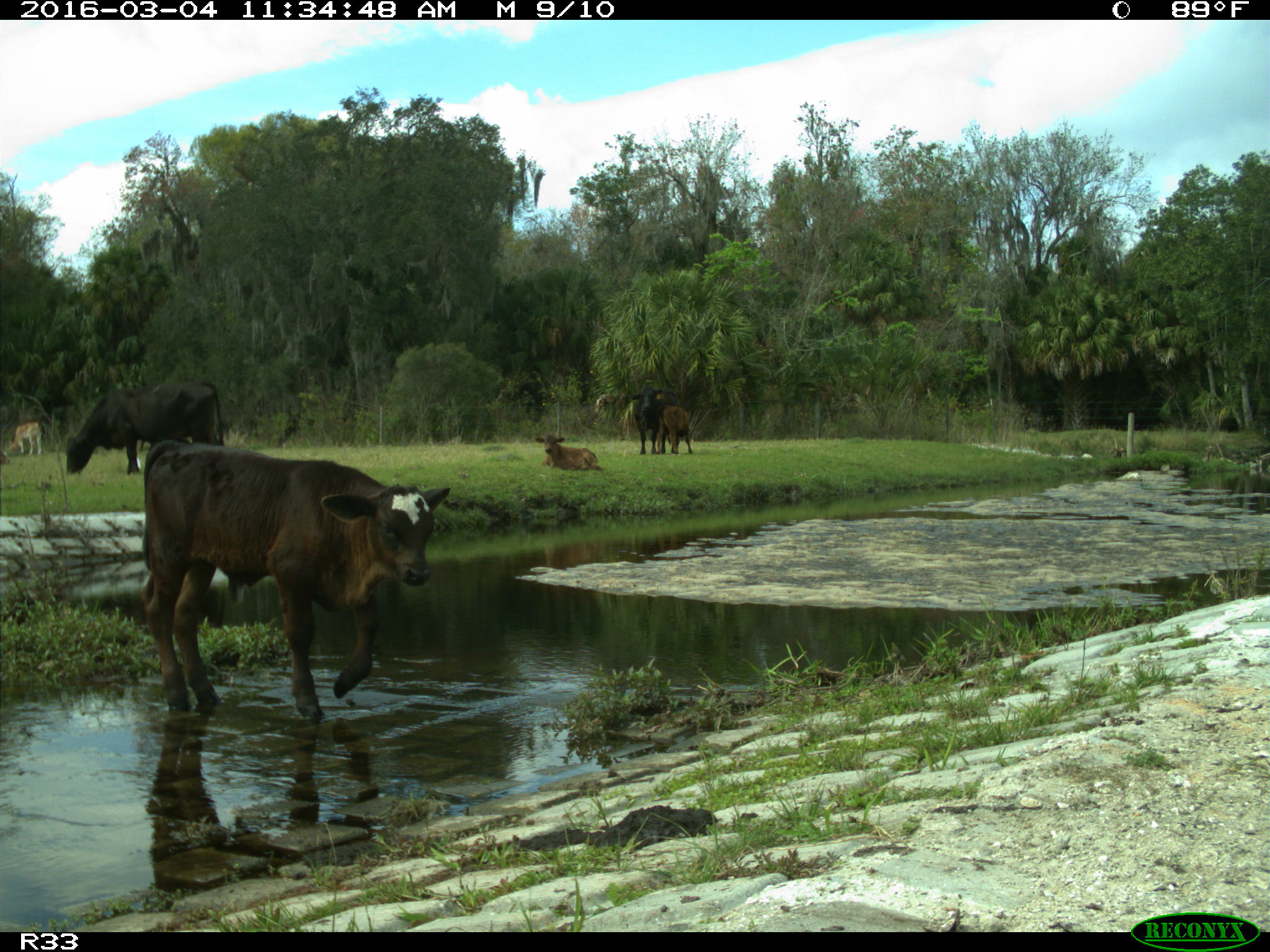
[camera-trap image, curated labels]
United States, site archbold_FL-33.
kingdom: Animalia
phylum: Chordata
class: Mammalia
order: Artiodactyla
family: Bovidae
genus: Bos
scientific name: Bos taurus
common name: domestic cow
Bos taurus (domestic cow).